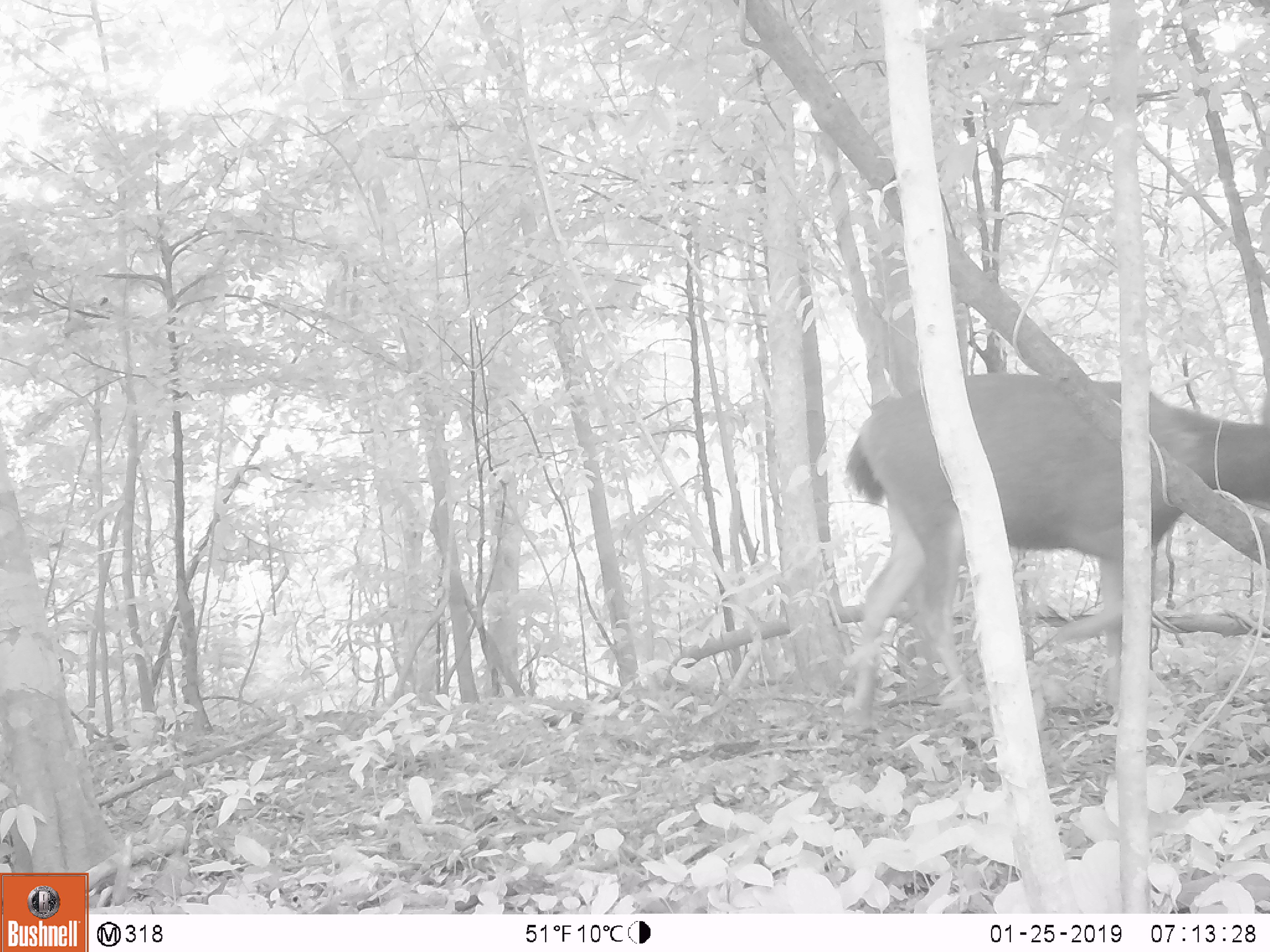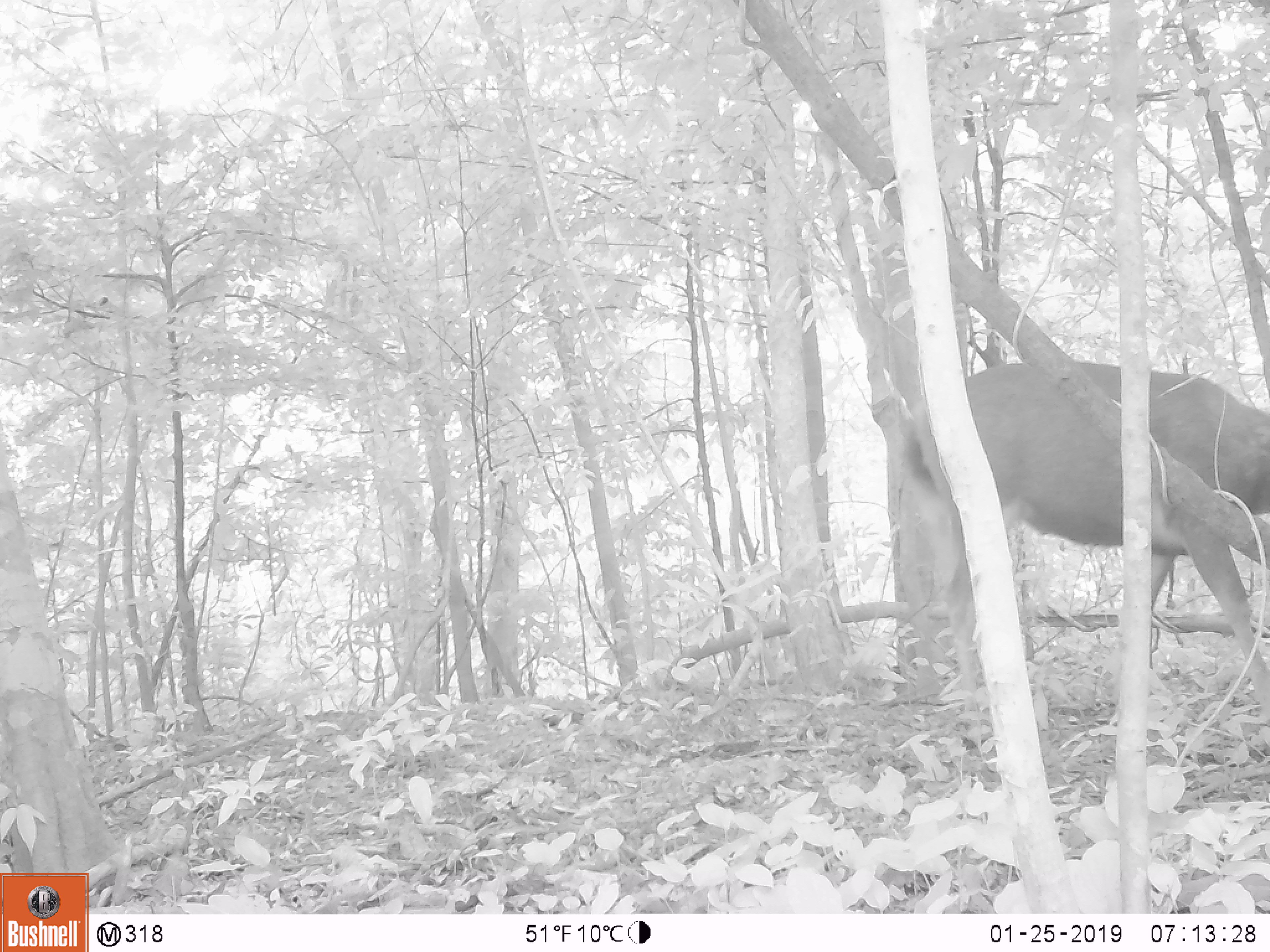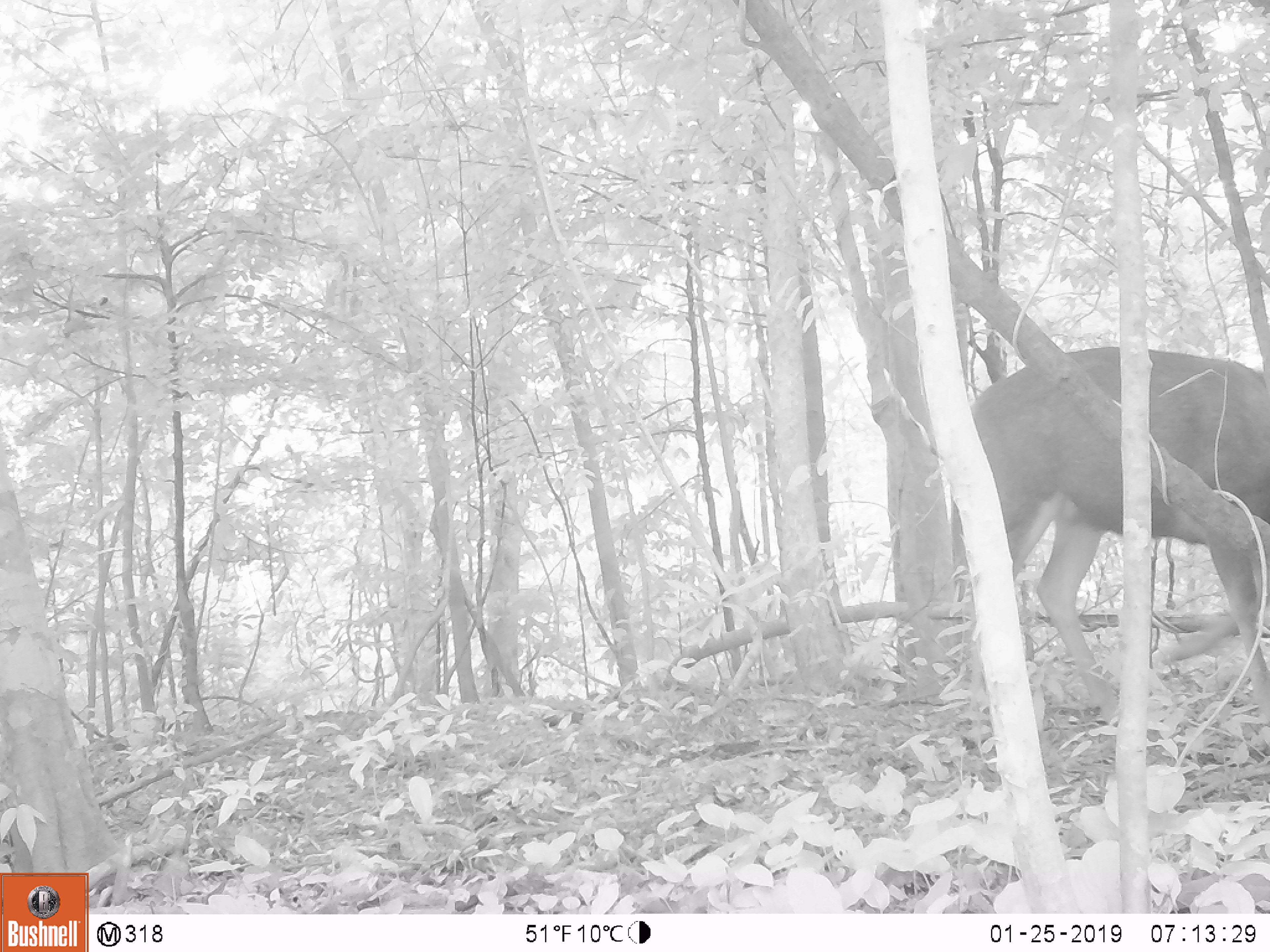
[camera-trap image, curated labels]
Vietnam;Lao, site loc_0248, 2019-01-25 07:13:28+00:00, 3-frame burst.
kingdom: Animalia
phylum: Chordata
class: Mammalia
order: Artiodactyla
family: Cervidae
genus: Rusa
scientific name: Rusa unicolor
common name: sambar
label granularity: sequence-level